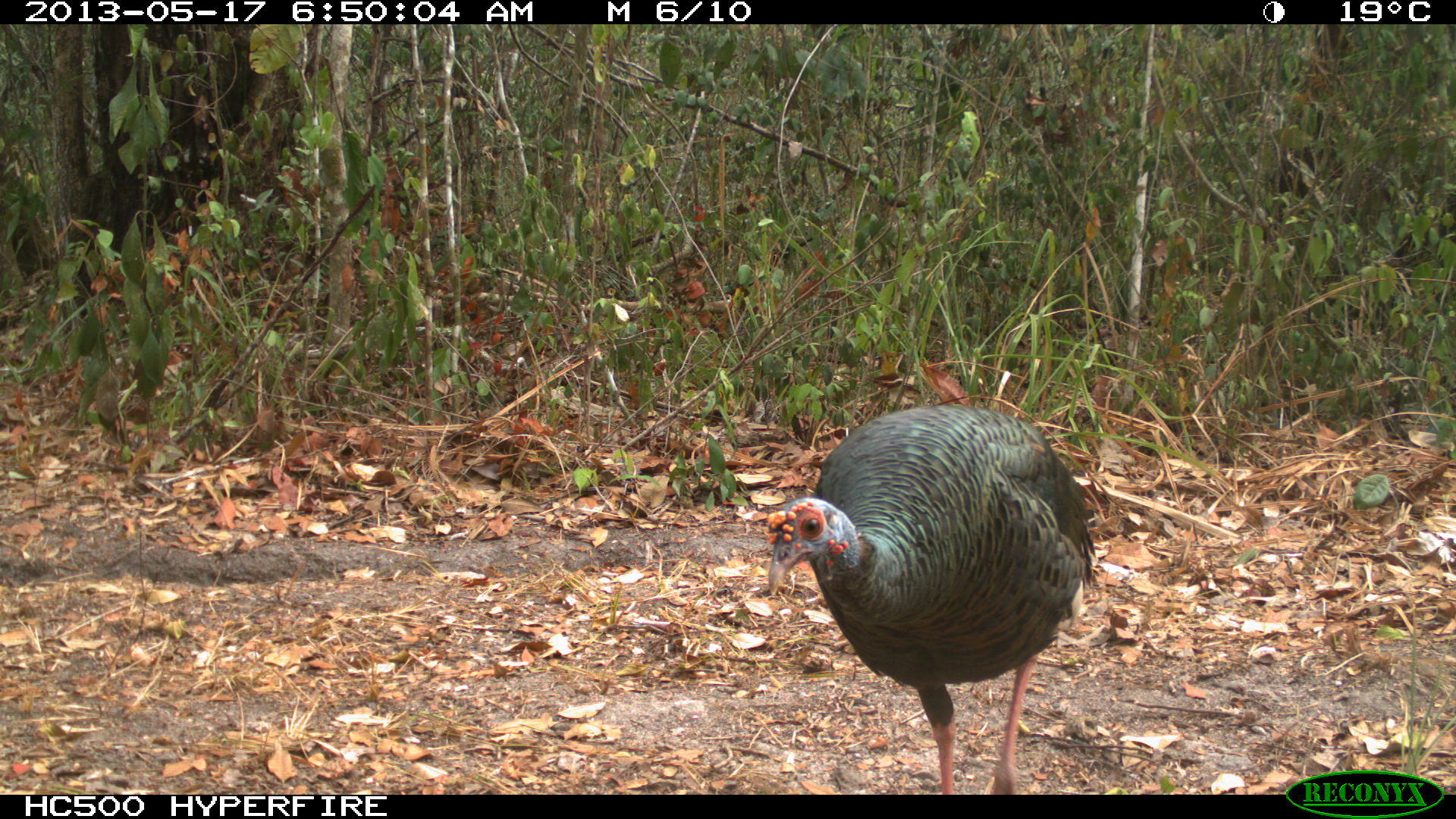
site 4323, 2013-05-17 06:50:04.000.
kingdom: Animalia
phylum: Chordata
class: Aves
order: Galliformes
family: Phasianidae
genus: Meleagris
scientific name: Meleagris ocellata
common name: ocellated turkey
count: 1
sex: female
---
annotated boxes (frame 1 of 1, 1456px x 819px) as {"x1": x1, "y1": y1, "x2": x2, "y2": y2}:
meleagris ocellata: {"x1": 764, "y1": 401, "x2": 1098, "y2": 794}